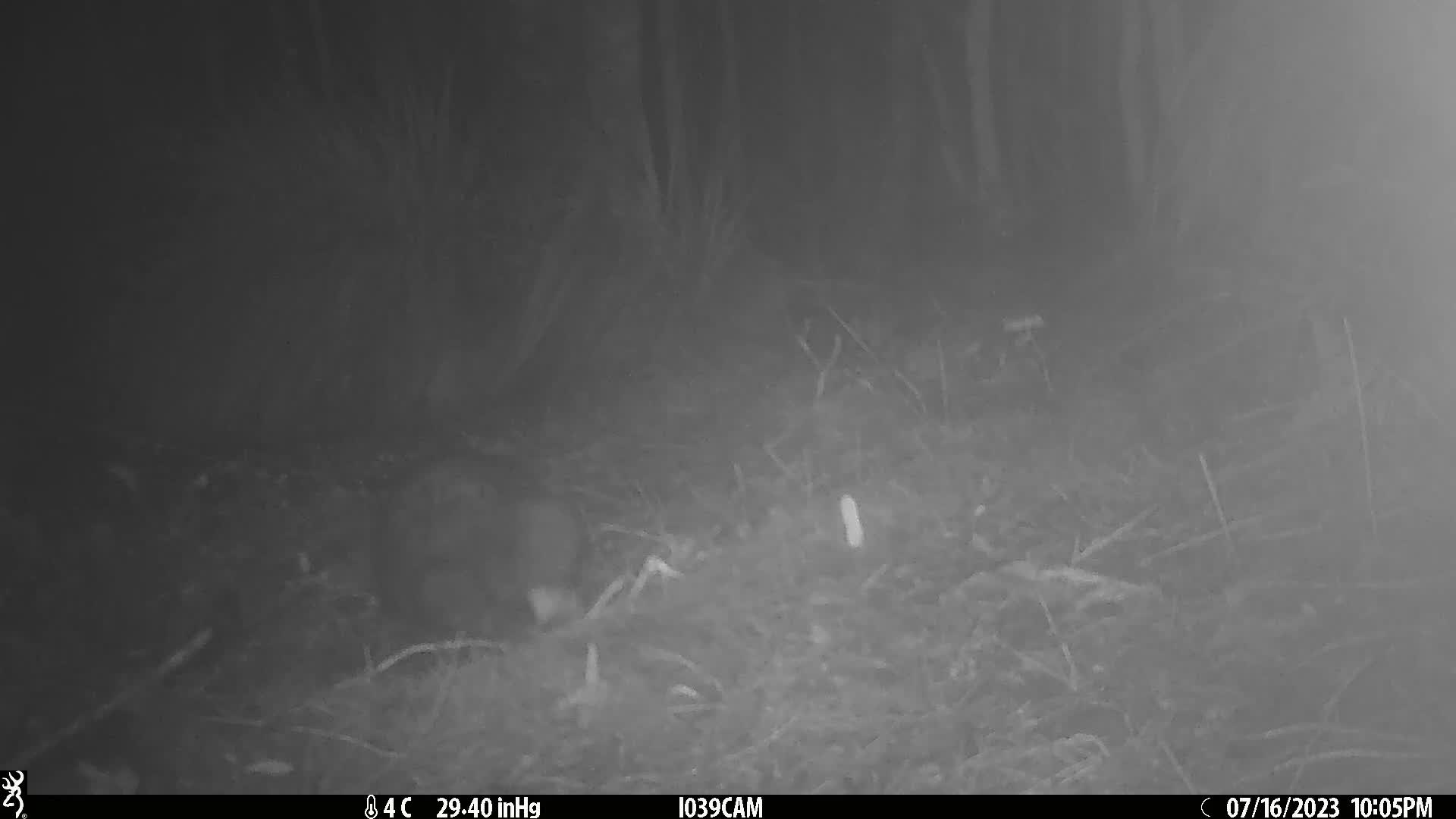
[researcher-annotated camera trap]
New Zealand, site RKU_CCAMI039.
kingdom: Animalia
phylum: Chordata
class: Mammalia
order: Diprotodontia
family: Phalangeridae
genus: Trichosurus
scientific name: Trichosurus vulpecula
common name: common brushtail possum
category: possum